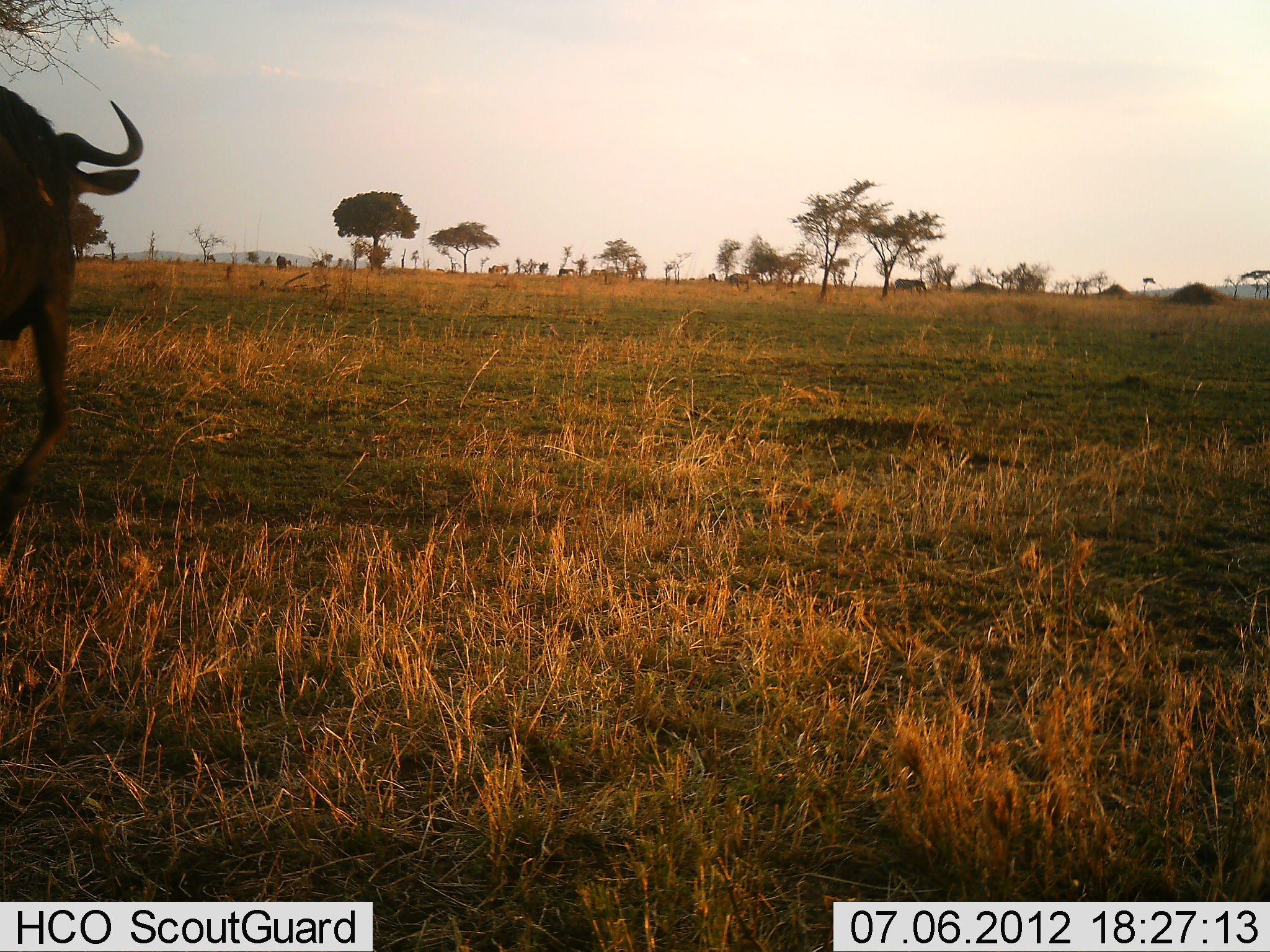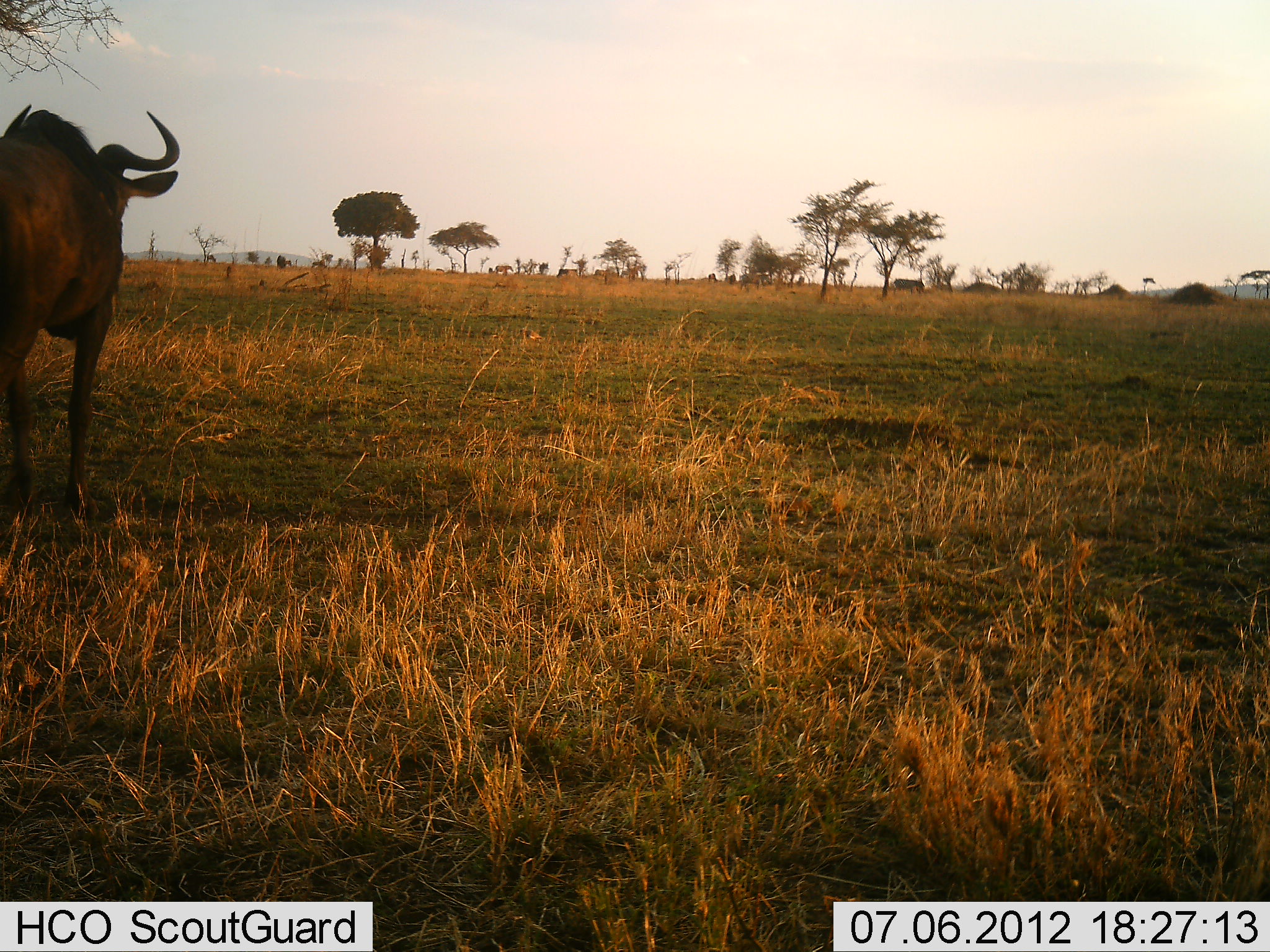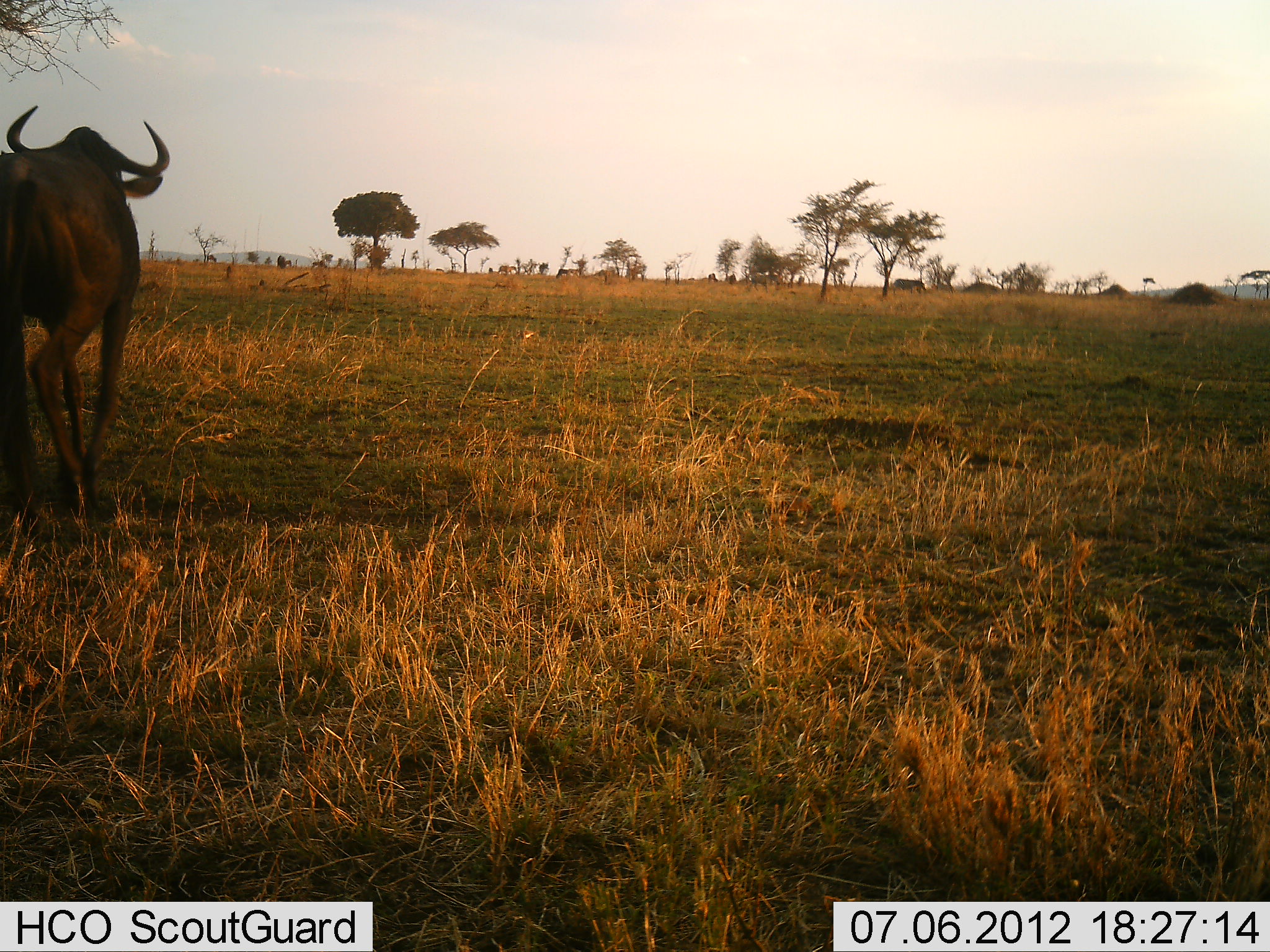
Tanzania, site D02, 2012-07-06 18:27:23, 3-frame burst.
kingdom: Animalia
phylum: Chordata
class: Mammalia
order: Artiodactyla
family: Bovidae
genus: Connochaetes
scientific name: Connochaetes taurinus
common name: blue wildebeest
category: wildebeest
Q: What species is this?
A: Wildebeest (blue wildebeest) (Connochaetes taurinus).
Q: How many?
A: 1.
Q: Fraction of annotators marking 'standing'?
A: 30%.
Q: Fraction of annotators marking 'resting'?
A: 10%.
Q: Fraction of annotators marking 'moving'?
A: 90%.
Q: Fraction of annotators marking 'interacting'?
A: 0%.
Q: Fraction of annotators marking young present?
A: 0%.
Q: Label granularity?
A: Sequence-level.